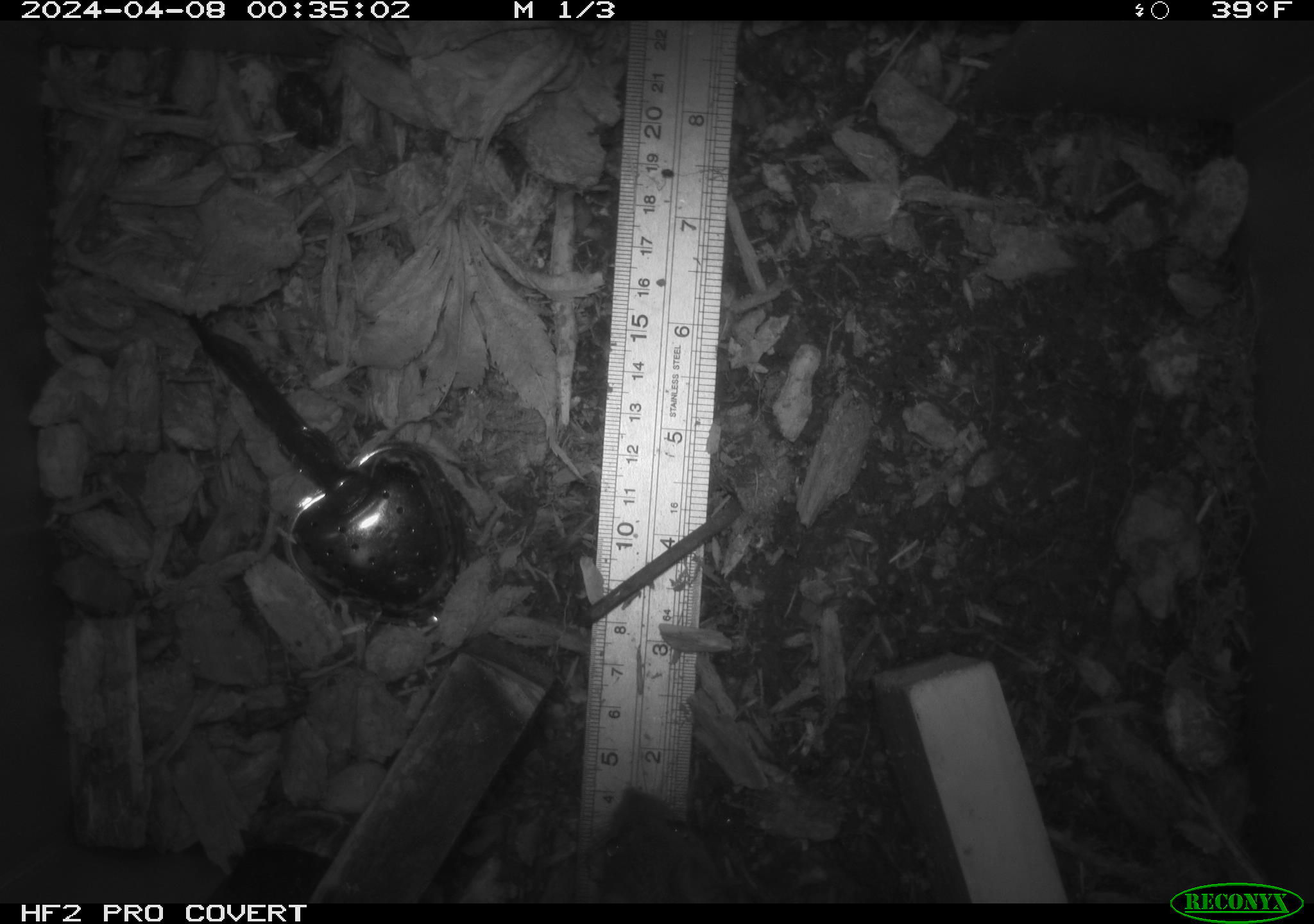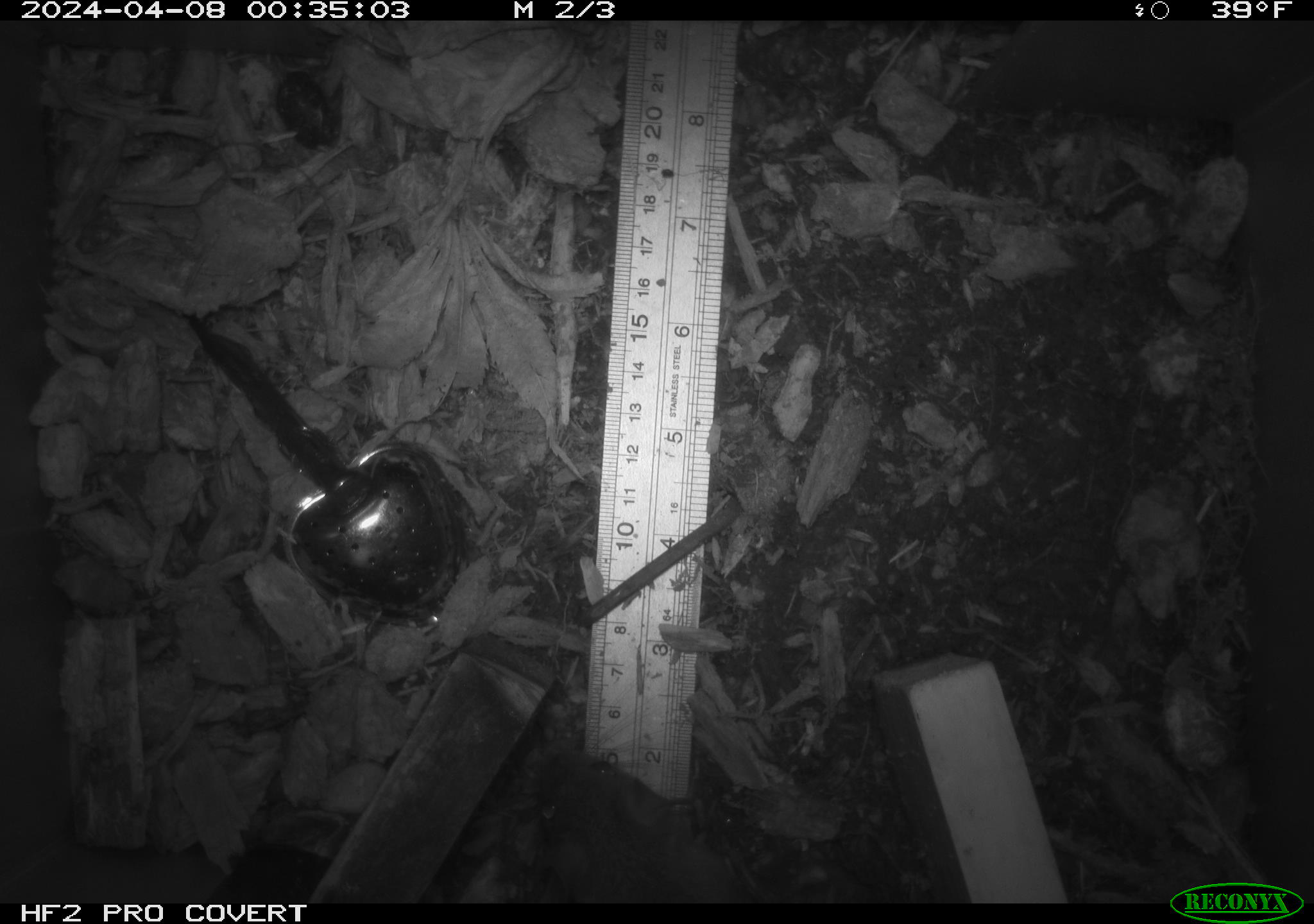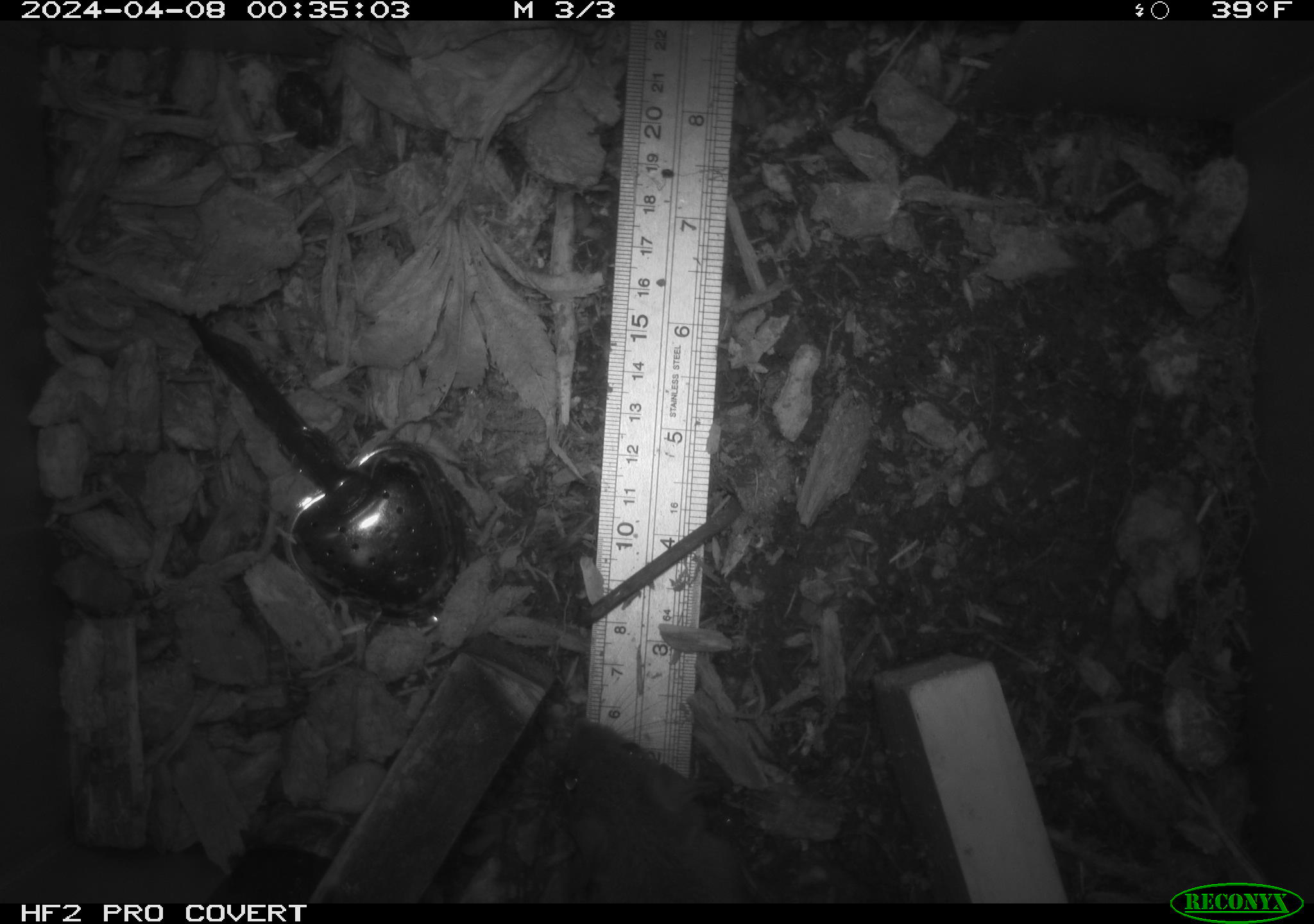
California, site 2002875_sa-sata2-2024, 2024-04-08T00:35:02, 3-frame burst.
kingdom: Animalia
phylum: Chordata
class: Mammalia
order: Rodentia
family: Muridae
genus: Rattus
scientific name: Rattus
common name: rat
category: rattus species